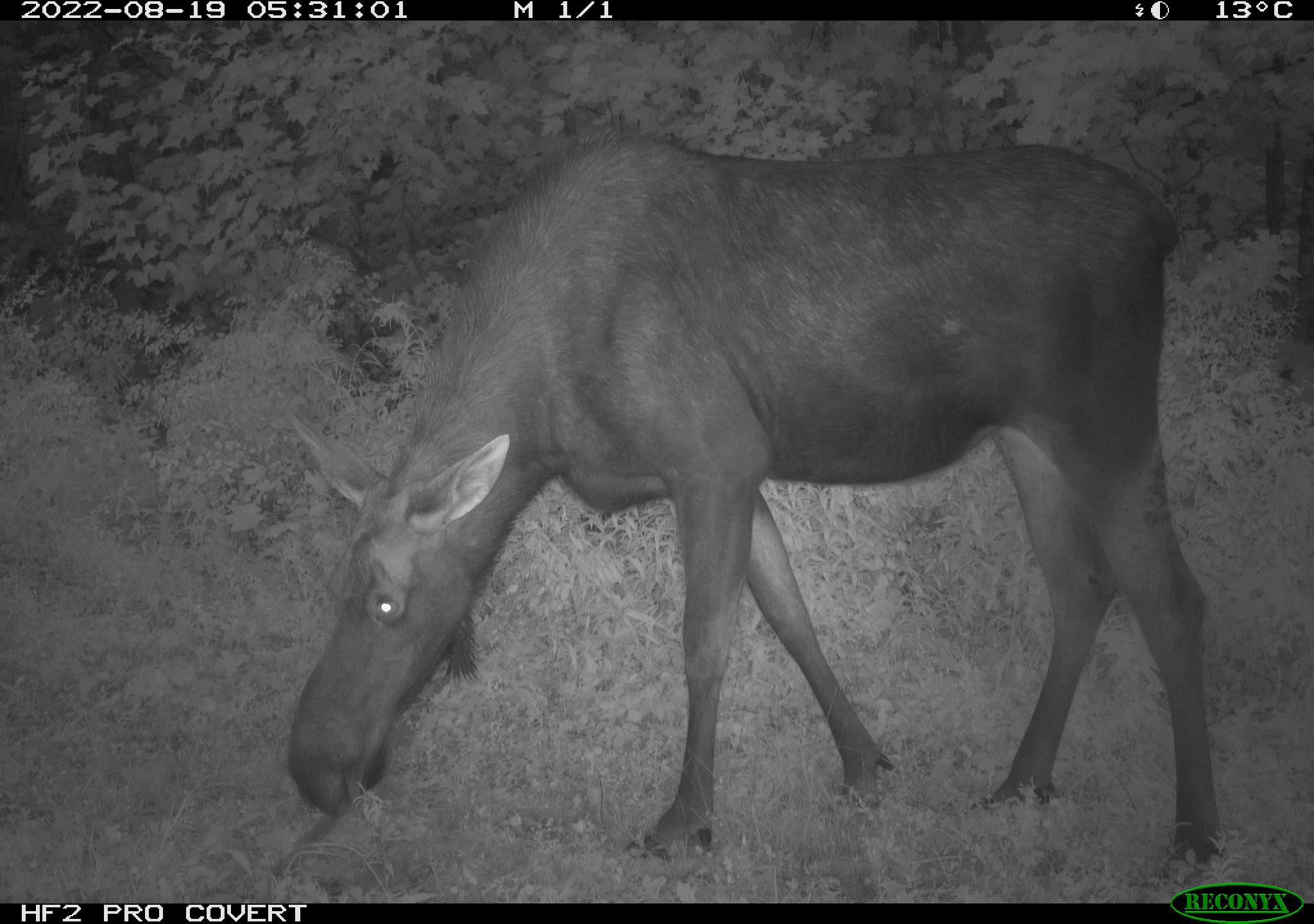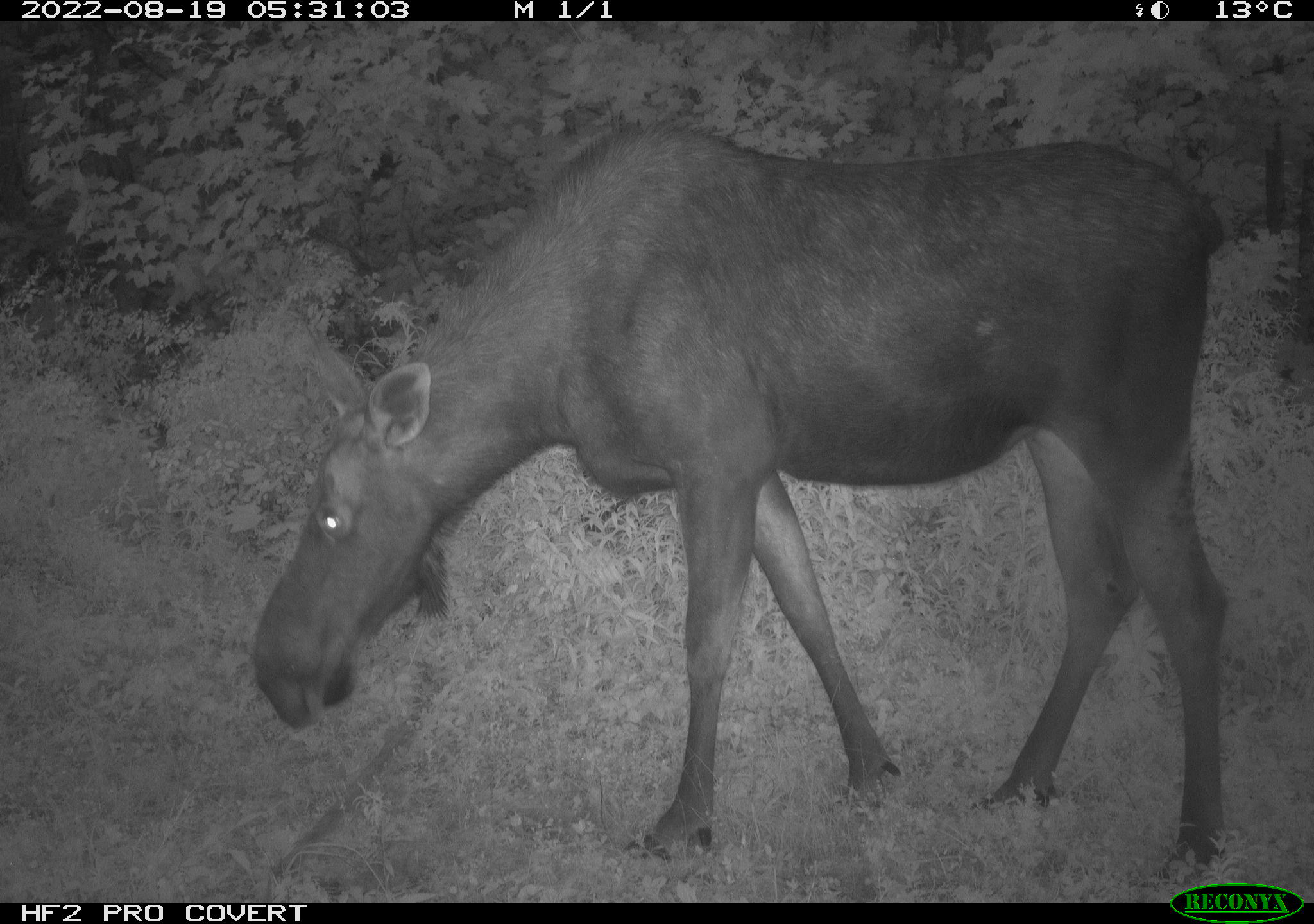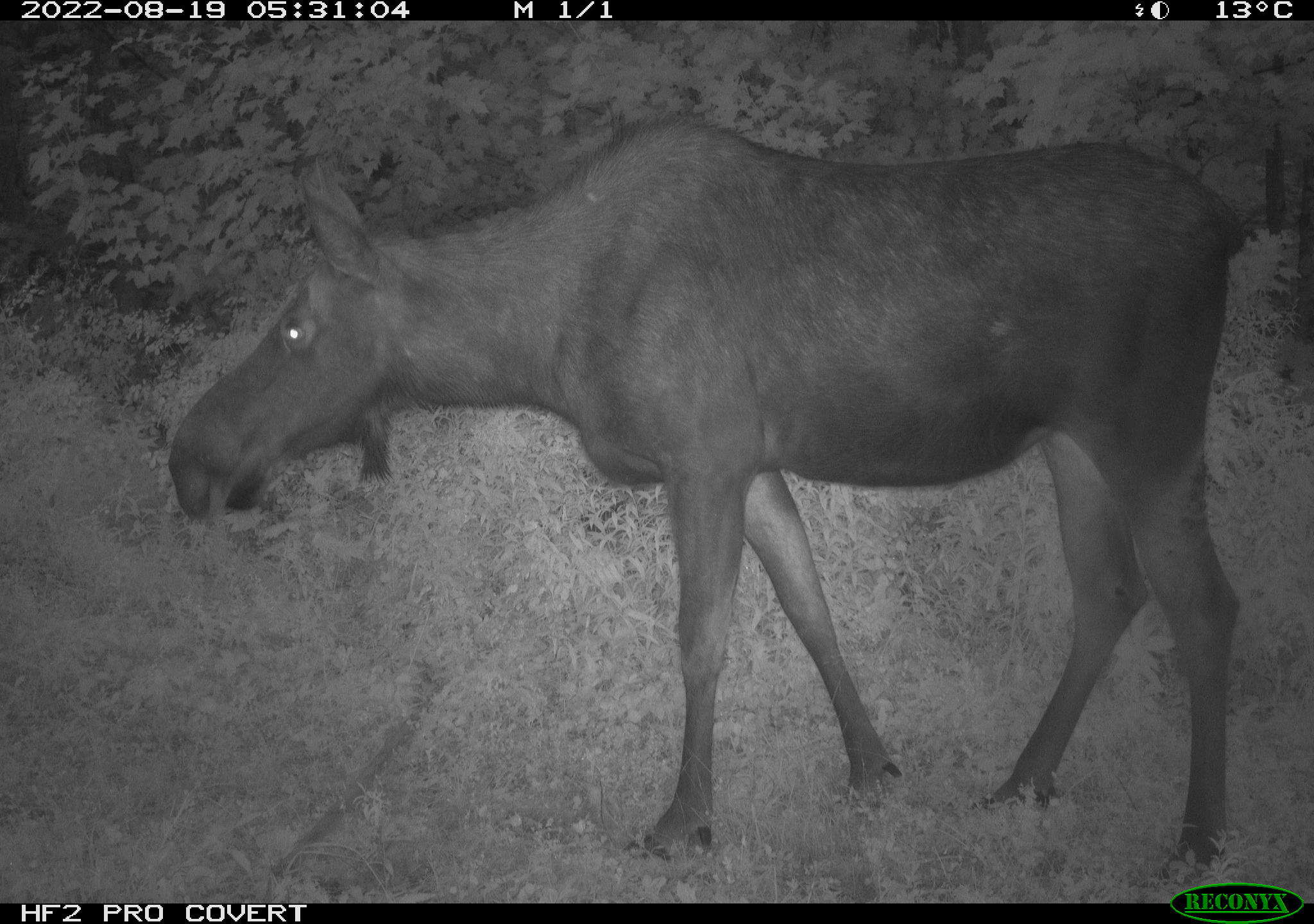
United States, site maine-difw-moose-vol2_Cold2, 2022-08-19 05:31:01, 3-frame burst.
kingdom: Animalia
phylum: Chordata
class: Mammalia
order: Artiodactyla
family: Cervidae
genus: Alces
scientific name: Alces alces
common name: moose